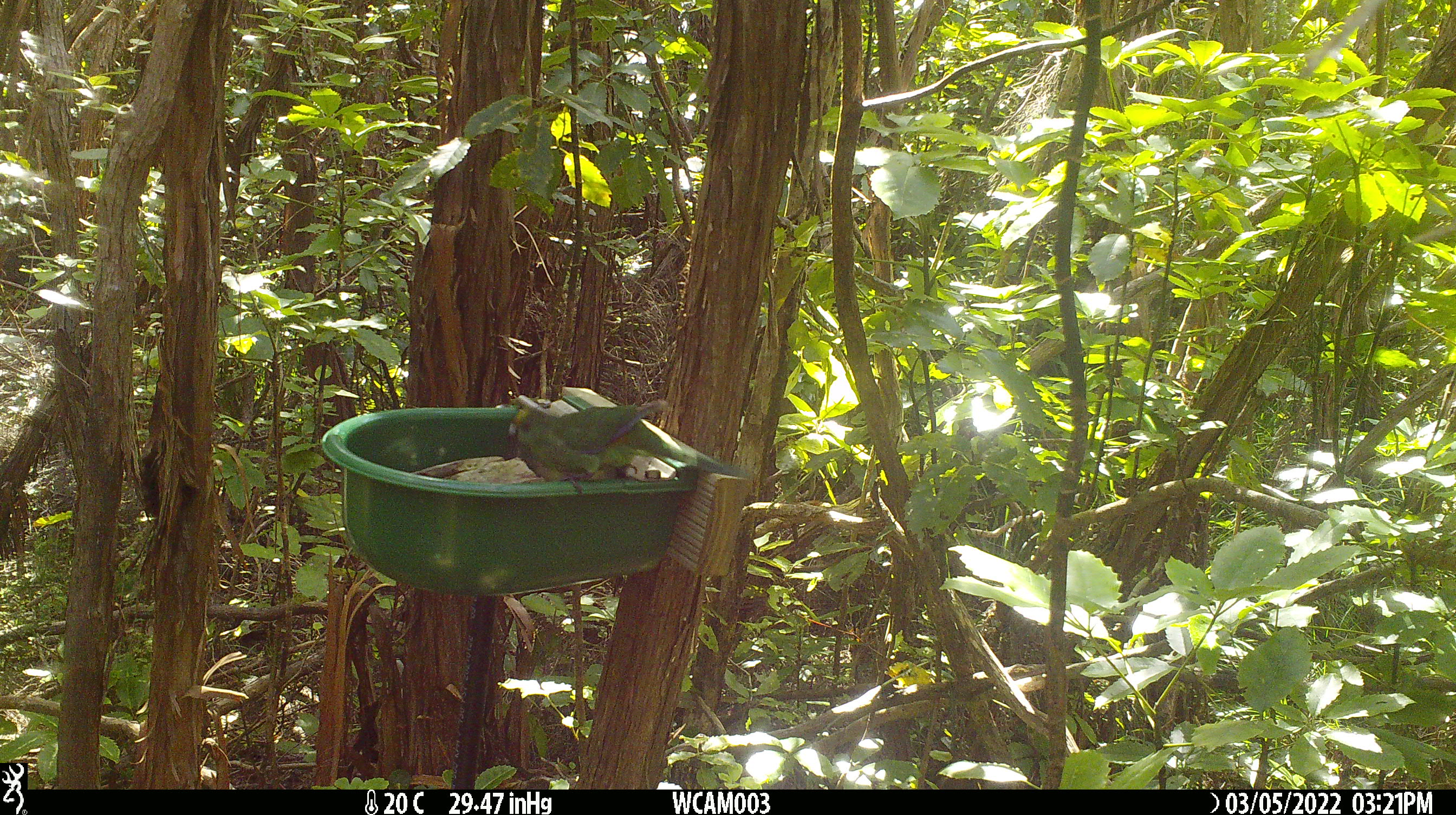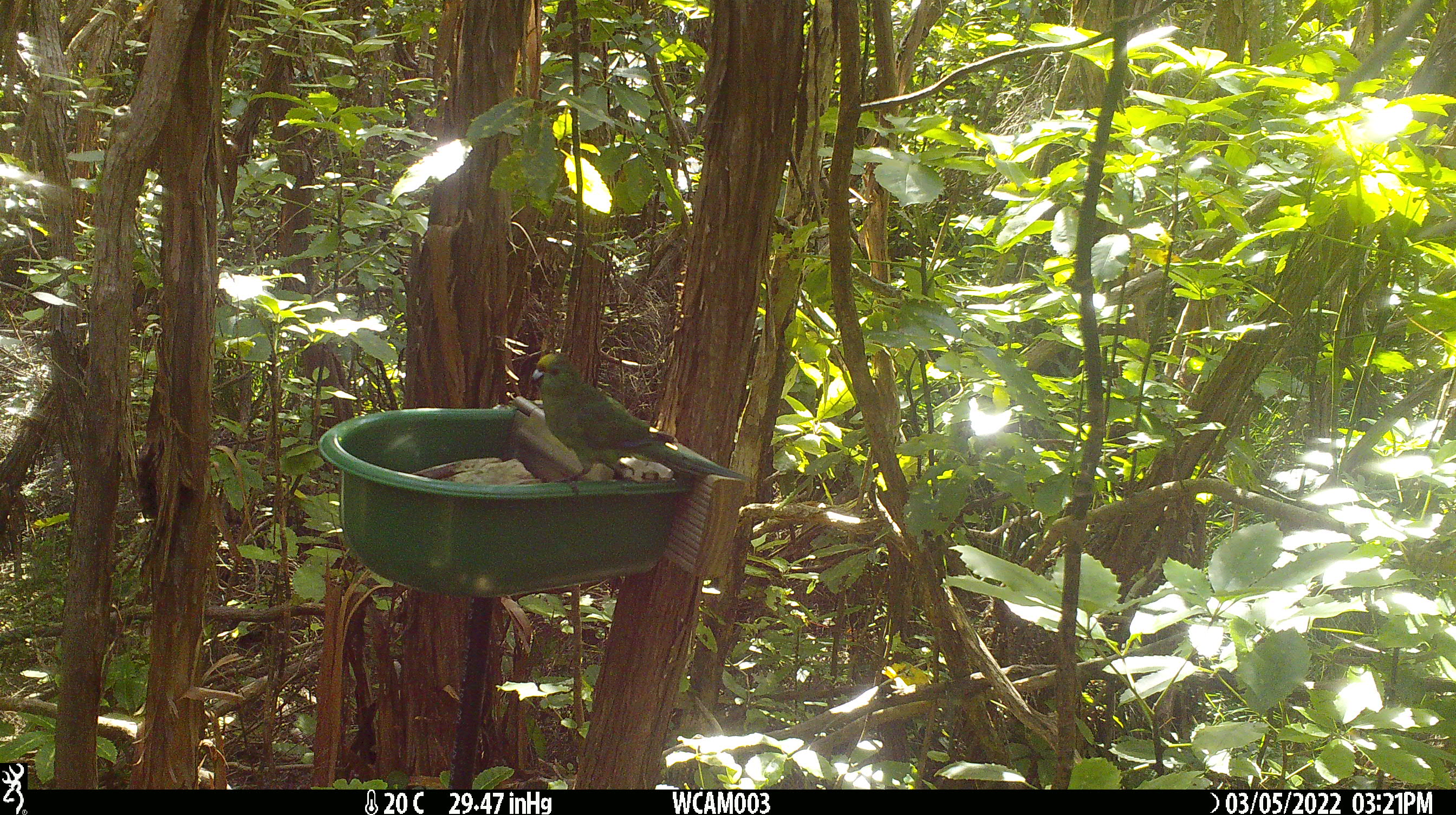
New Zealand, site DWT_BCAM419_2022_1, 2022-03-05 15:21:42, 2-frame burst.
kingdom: Animalia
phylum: Chordata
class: Aves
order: Psittaciformes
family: Psittaculidae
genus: Cyanoramphus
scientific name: Cyanoramphus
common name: parakeet